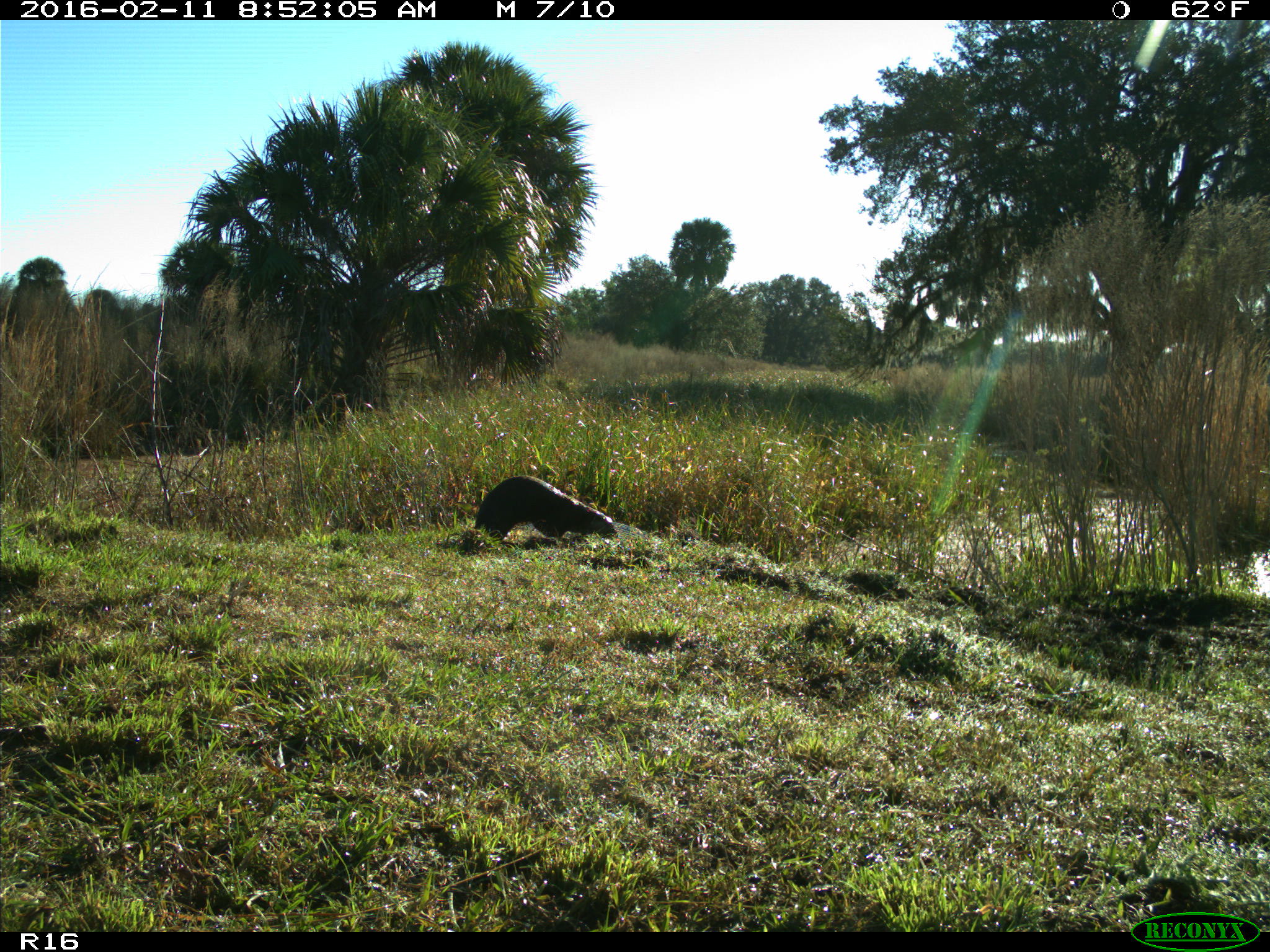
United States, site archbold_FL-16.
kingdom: Animalia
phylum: Chordata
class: Mammalia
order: Carnivora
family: Mustelidae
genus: Lontra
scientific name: Lontra canadensis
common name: north american river otter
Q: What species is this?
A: Lontra canadensis (north american river otter).